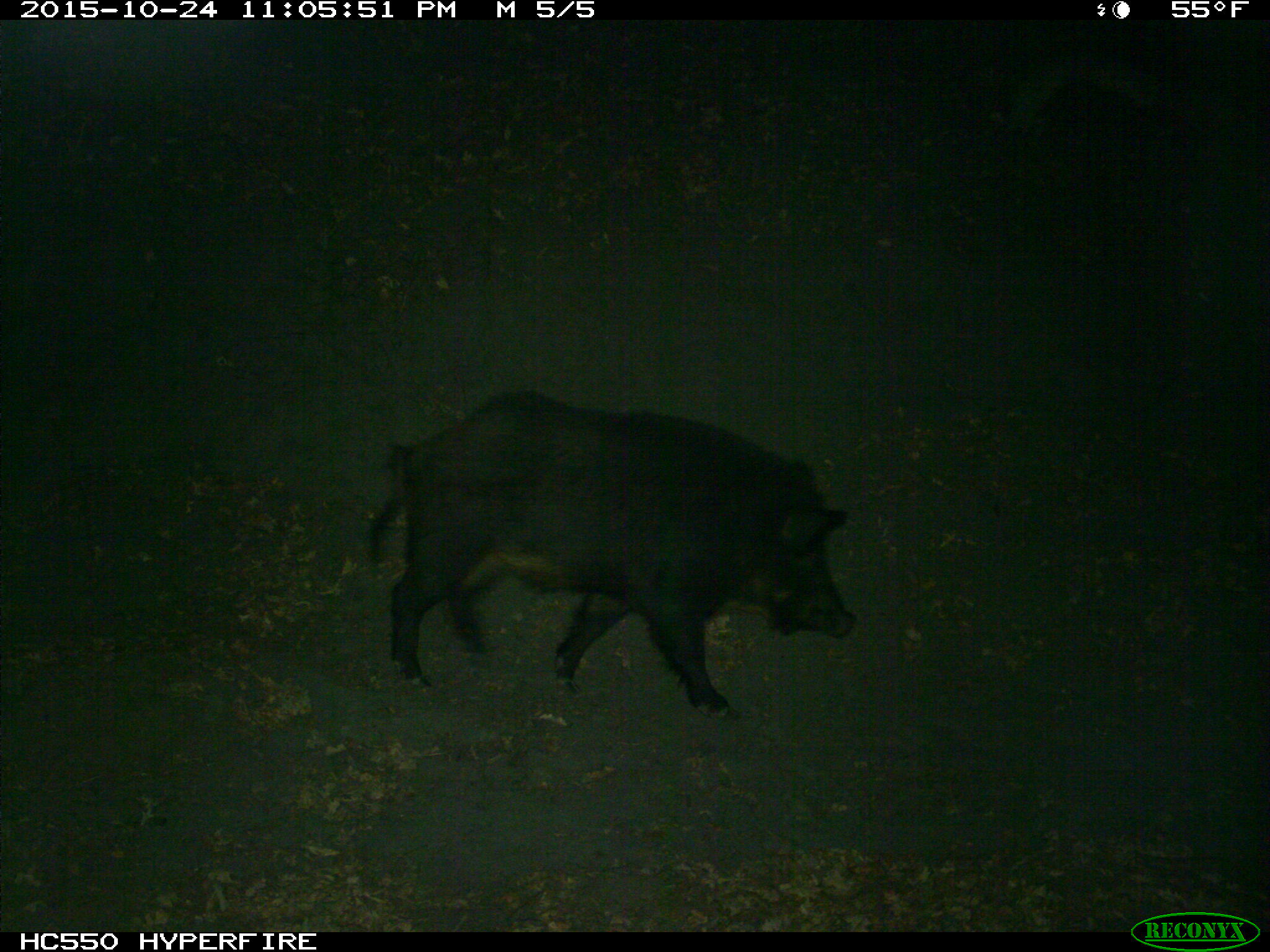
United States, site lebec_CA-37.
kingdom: Animalia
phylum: Chordata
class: Mammalia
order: Artiodactyla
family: Suidae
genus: Sus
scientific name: Sus scrofa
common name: wild boar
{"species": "Sus scrofa (wild boar)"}